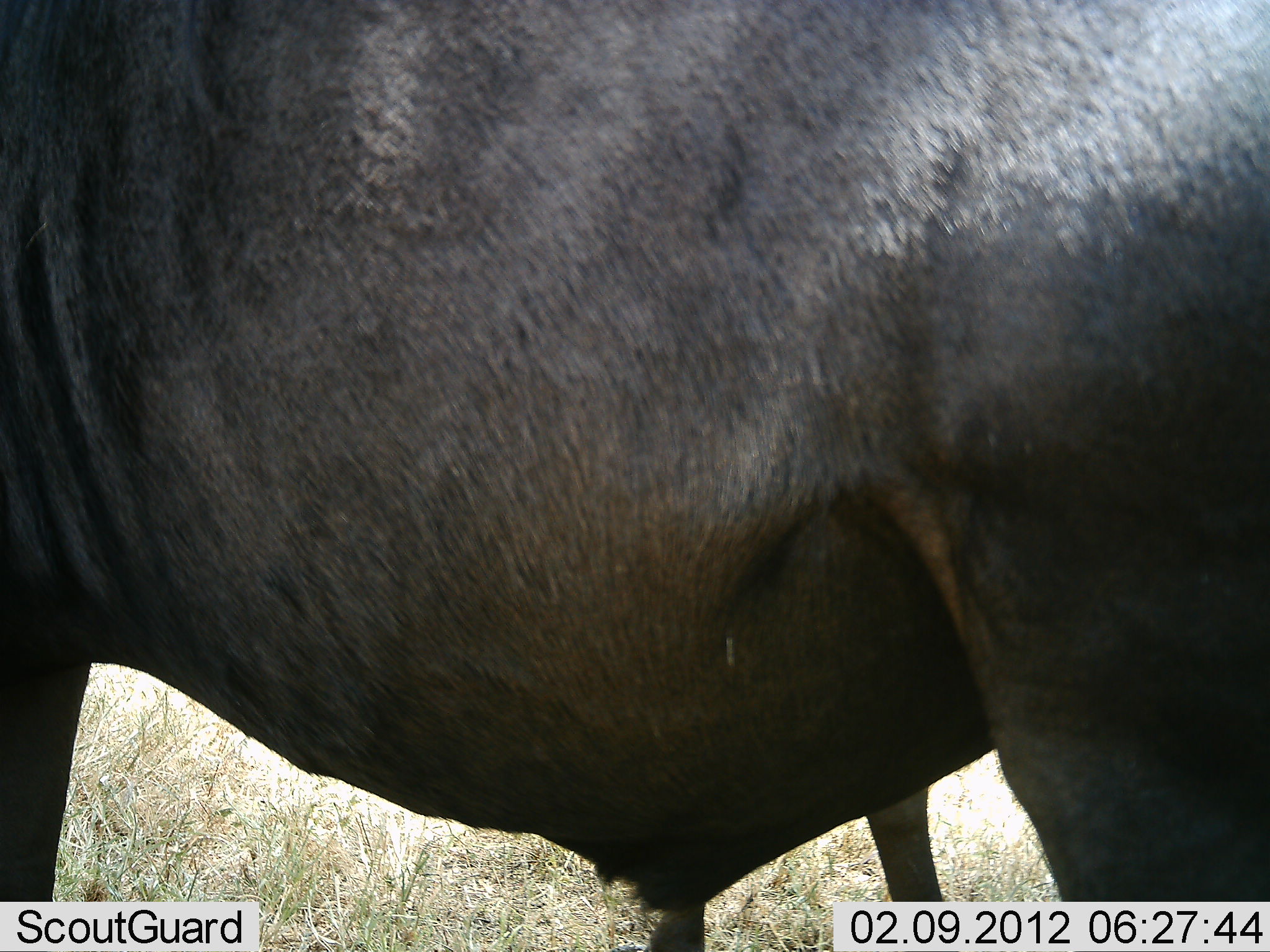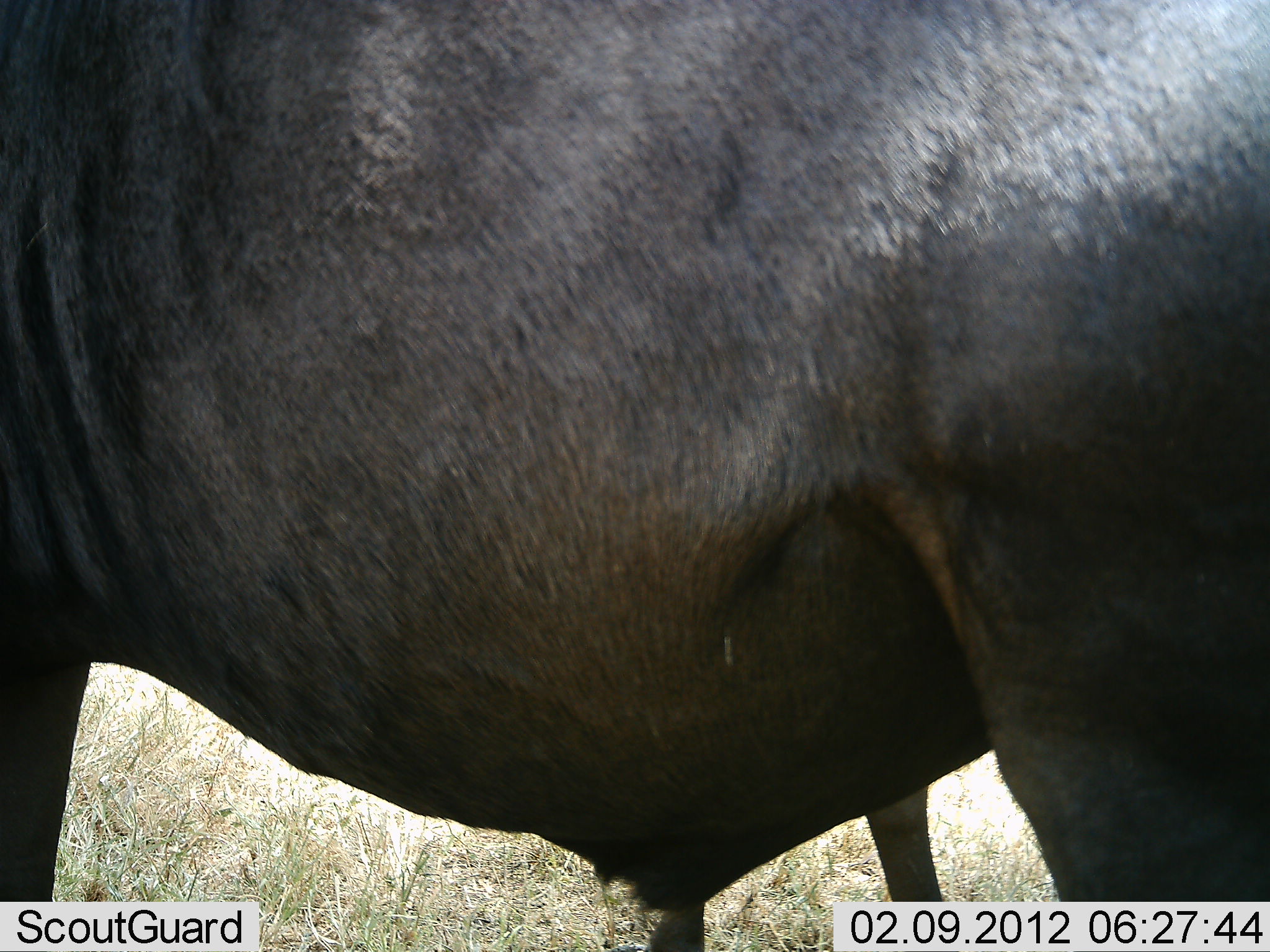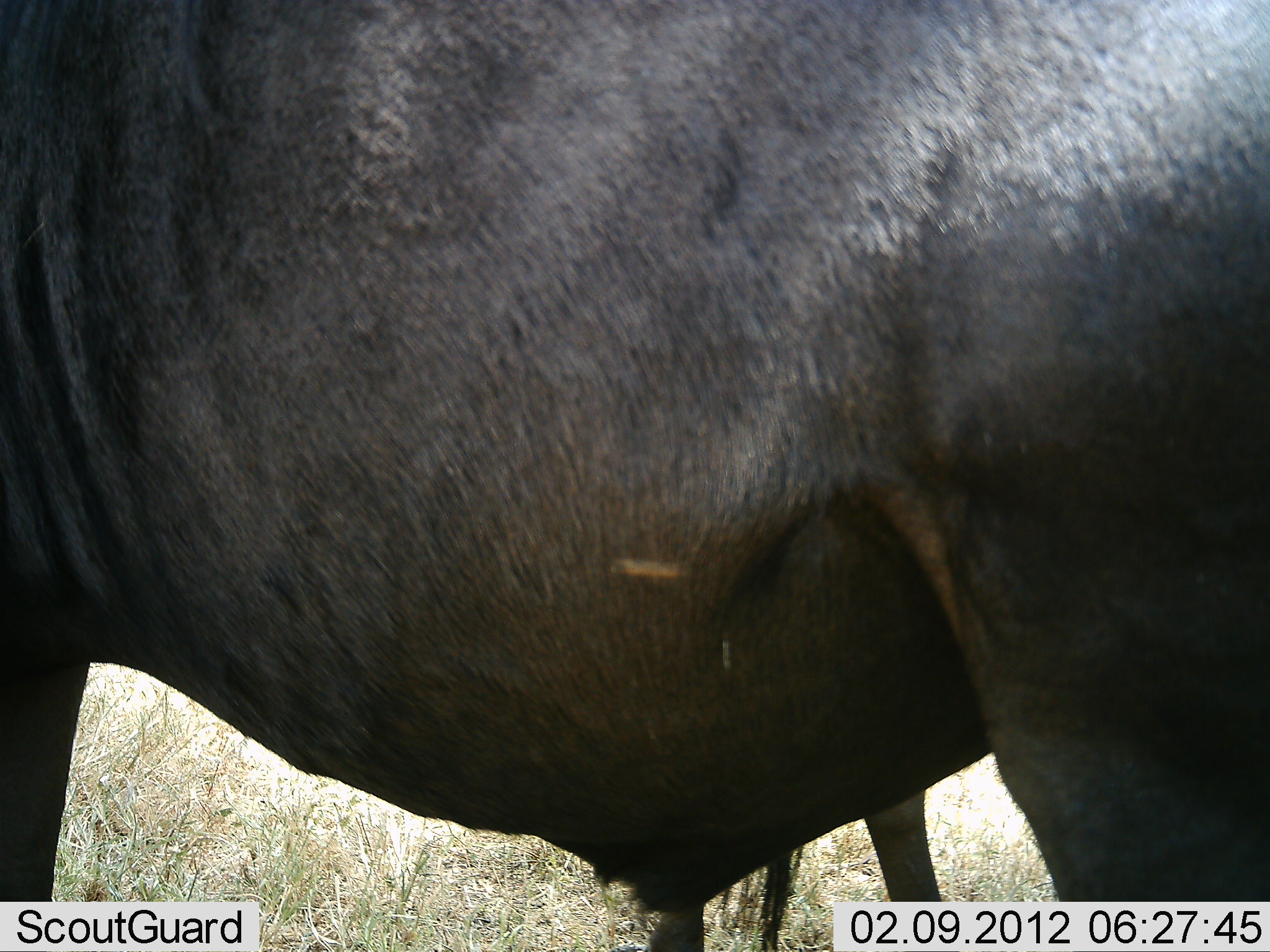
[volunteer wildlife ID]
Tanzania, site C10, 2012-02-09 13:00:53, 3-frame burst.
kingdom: Animalia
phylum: Chordata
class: Mammalia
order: Artiodactyla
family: Bovidae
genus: Connochaetes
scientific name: Connochaetes taurinus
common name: blue wildebeest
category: wildebeest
Wildebeest (blue wildebeest) (Connochaetes taurinus), count 2. Behavior (volunteer vote fractions): standing 100%, resting 0%, moving 0%, interacting 0%. Young present (vote fraction): 0%. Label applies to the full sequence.